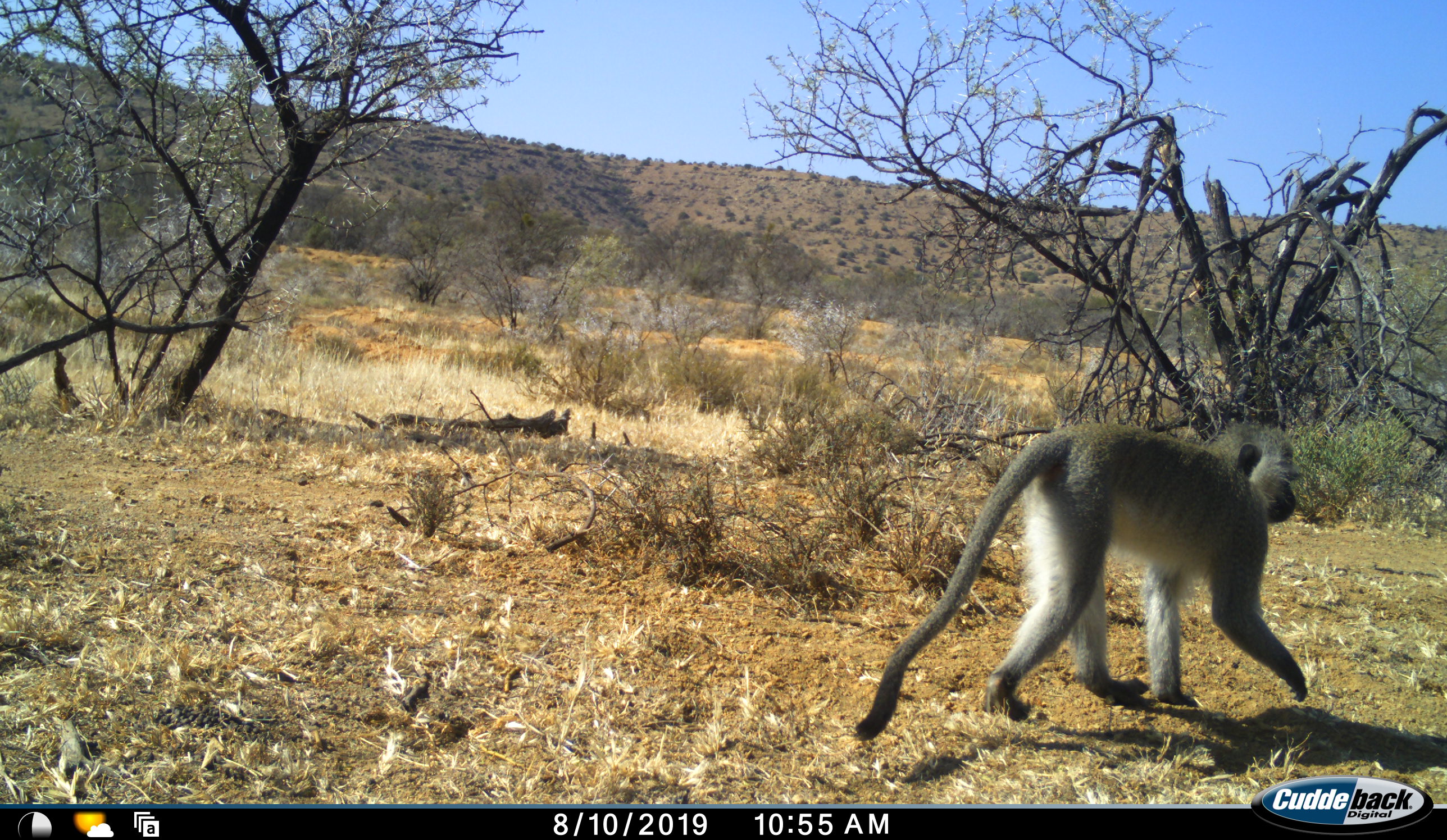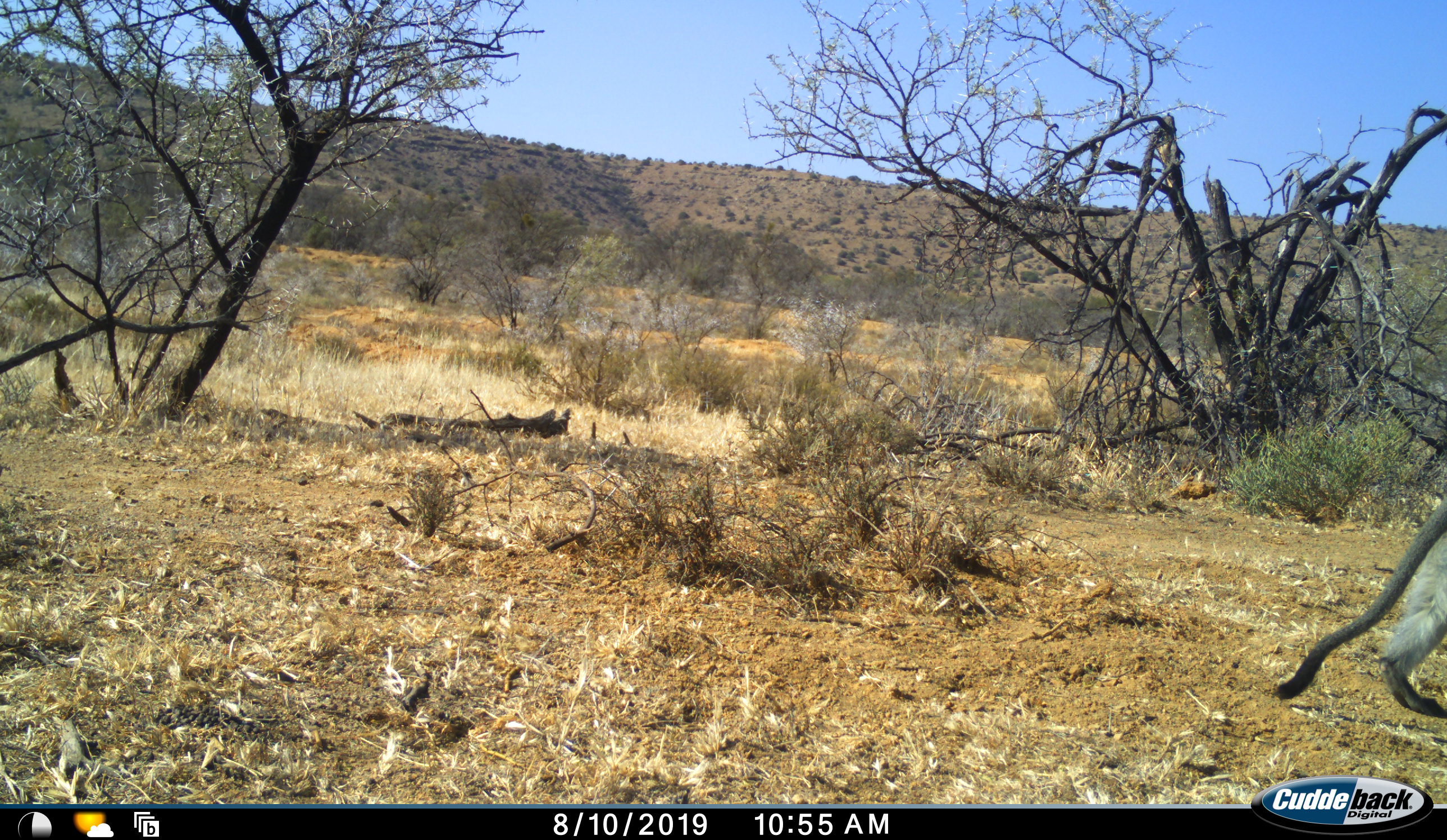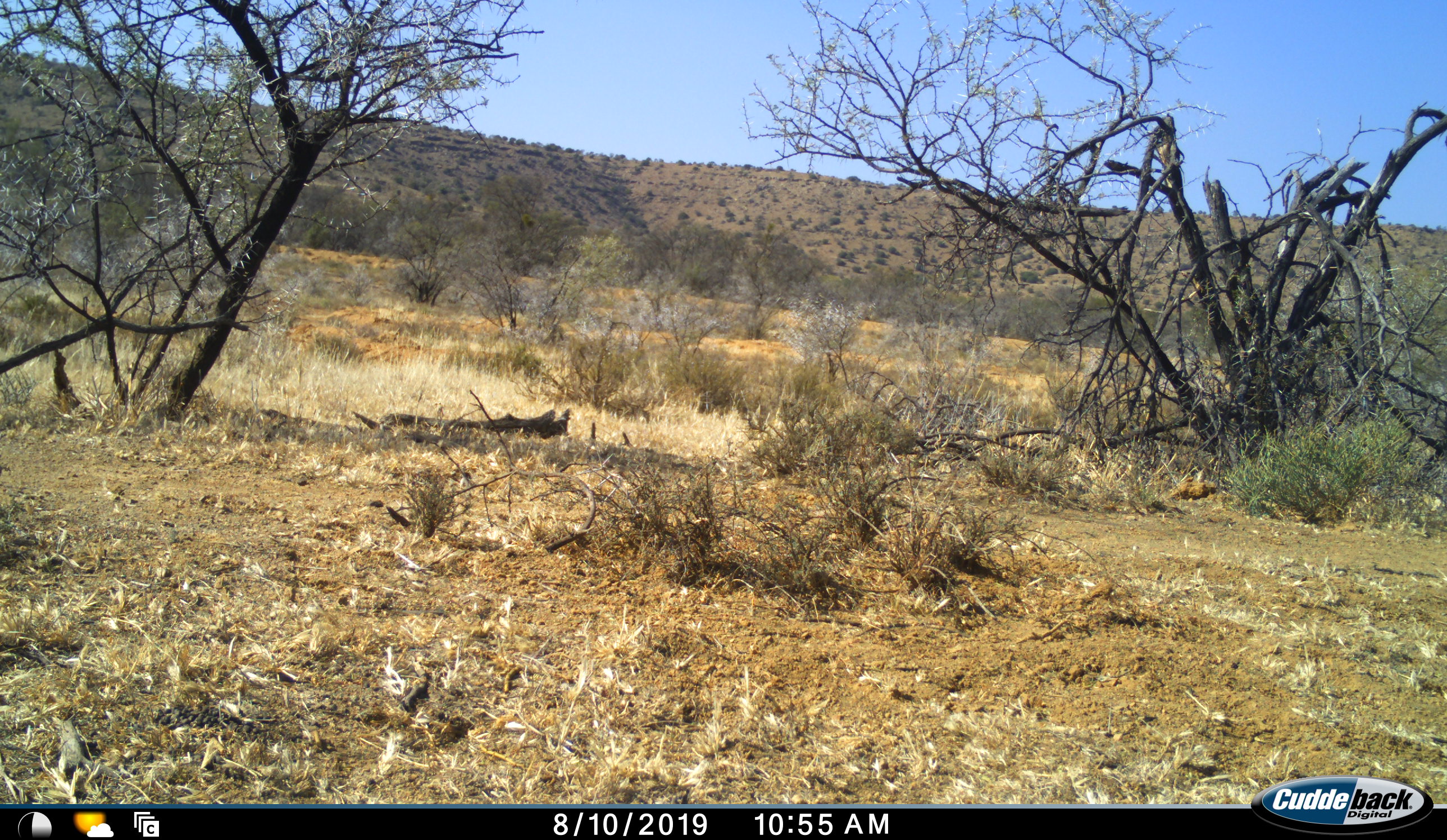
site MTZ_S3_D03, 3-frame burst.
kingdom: Animalia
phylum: Chordata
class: Mammalia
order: Primates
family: Cercopithecidae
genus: Chlorocebus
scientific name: Chlorocebus pygerythrus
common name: vervet monkey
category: monkeyvervet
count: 1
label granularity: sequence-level